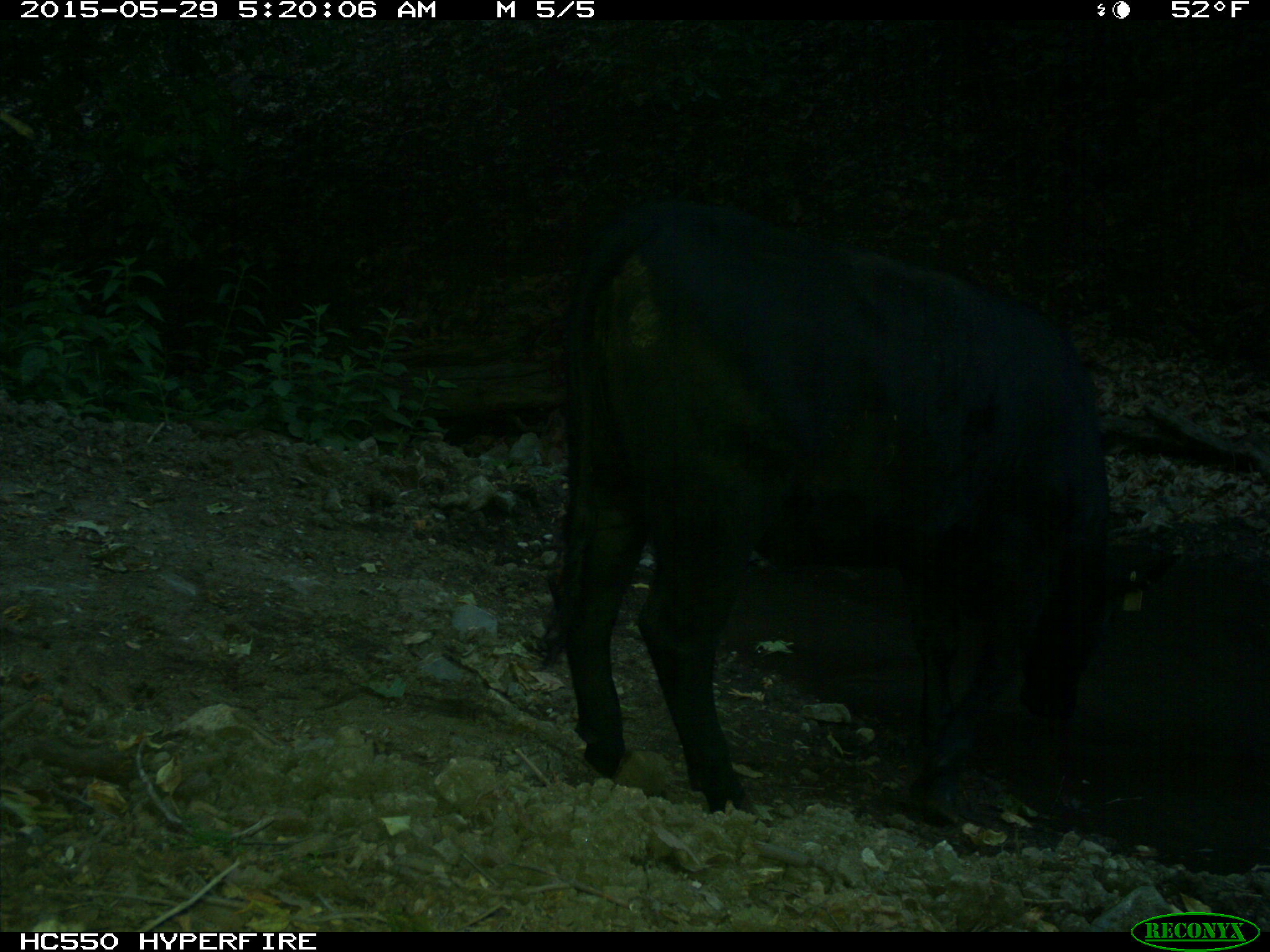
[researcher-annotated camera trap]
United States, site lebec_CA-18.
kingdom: Animalia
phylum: Chordata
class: Mammalia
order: Artiodactyla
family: Bovidae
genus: Bos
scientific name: Bos taurus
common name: domestic cow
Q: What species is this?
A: Bos taurus (domestic cow).